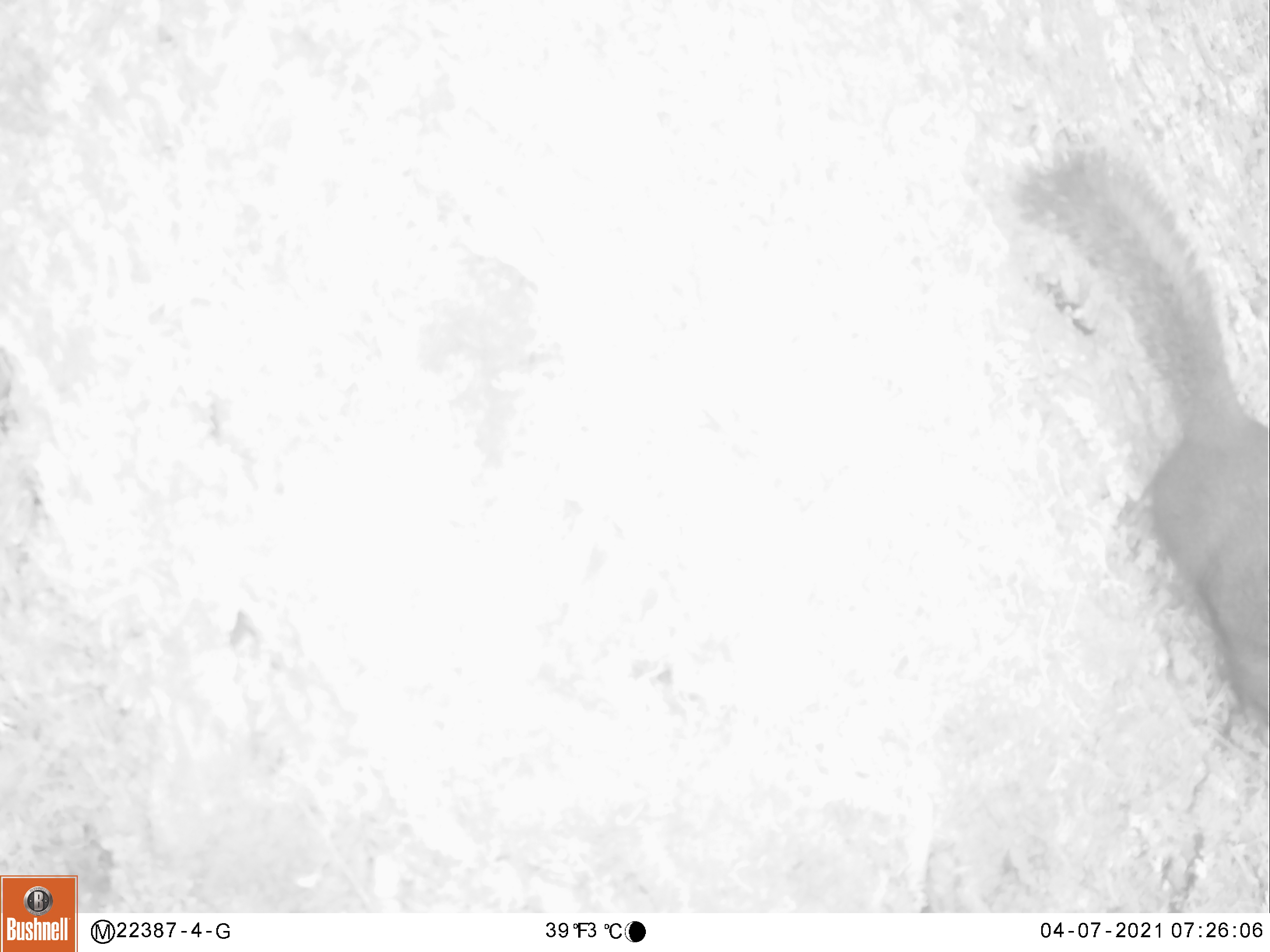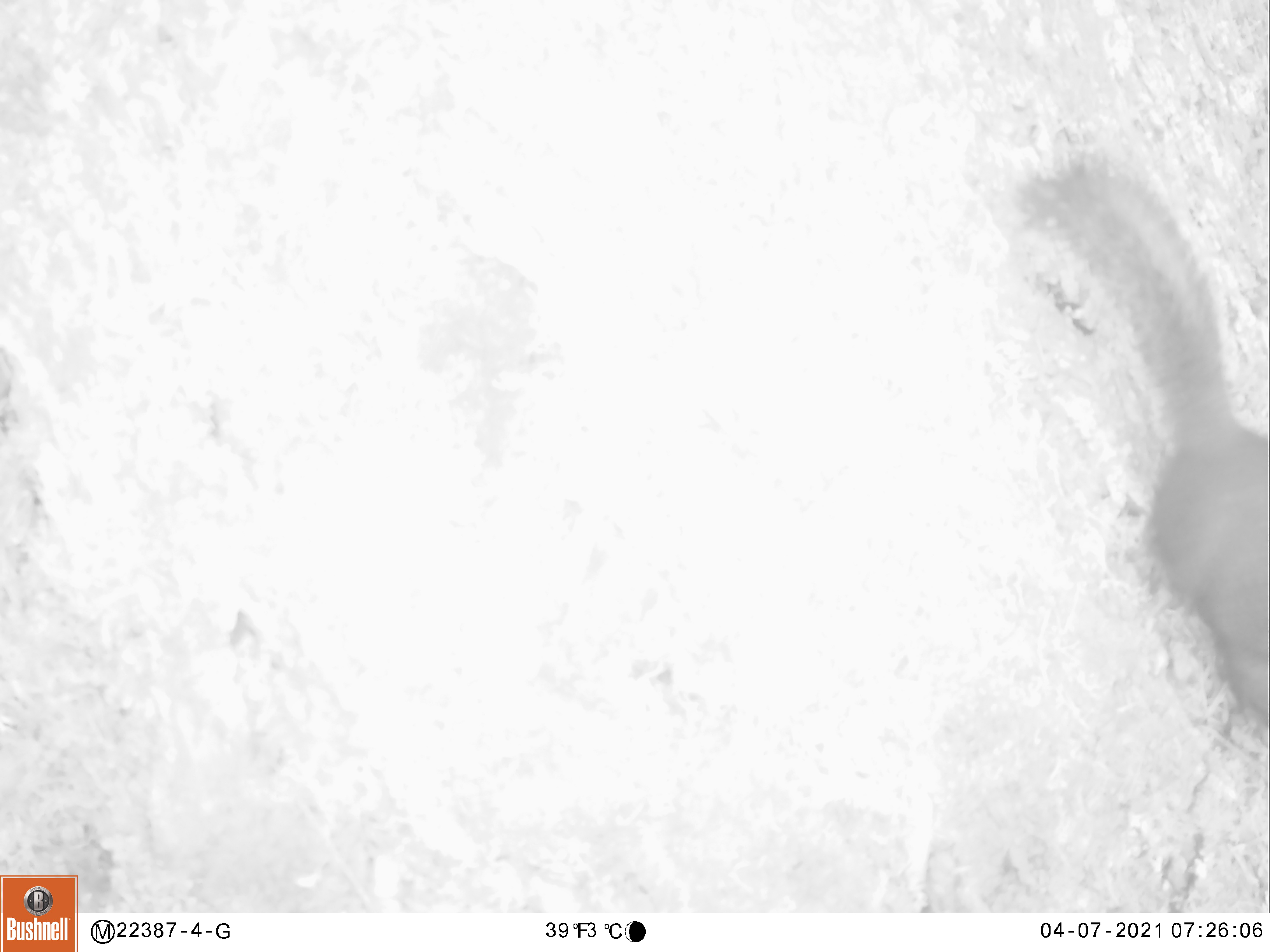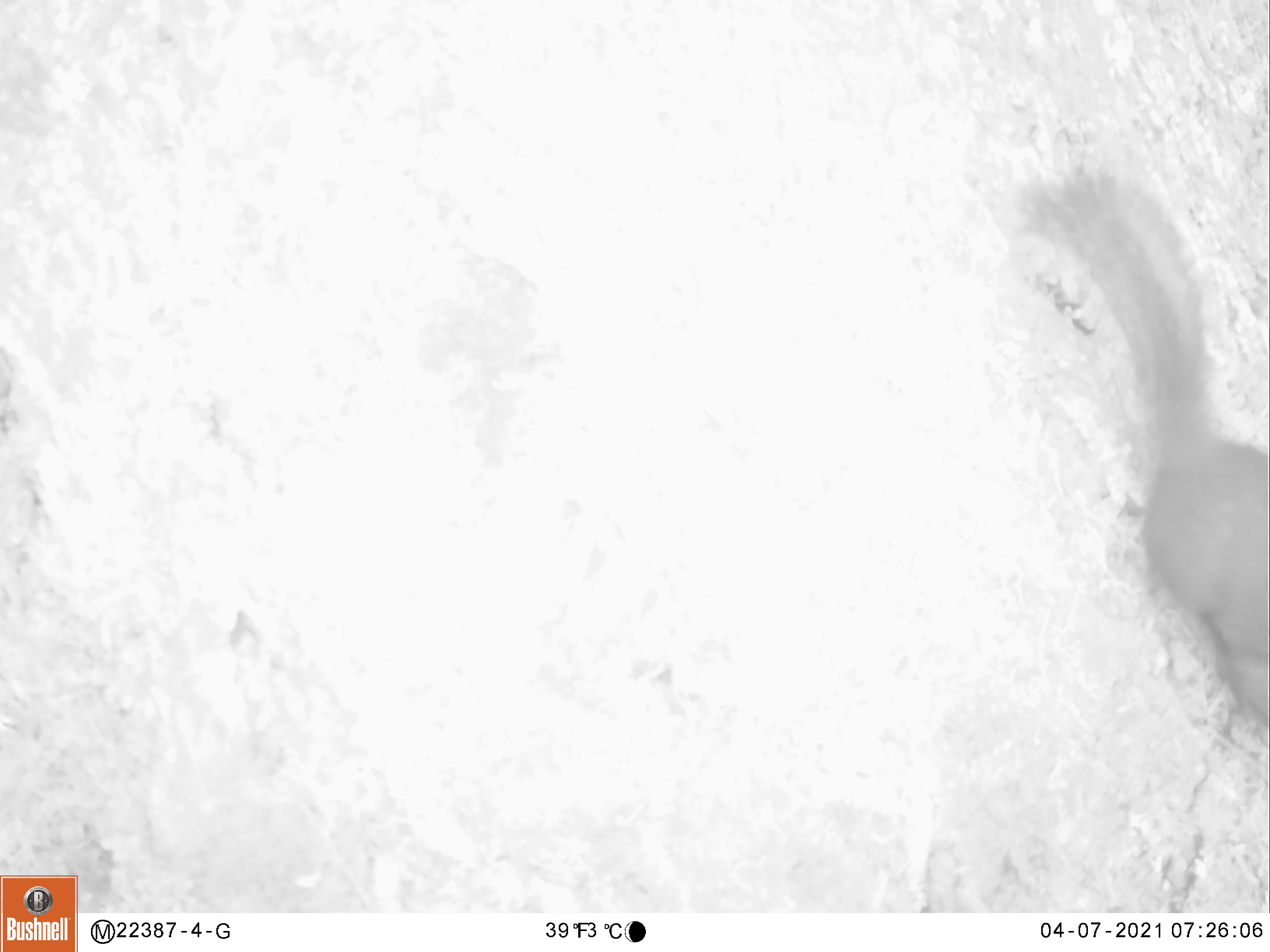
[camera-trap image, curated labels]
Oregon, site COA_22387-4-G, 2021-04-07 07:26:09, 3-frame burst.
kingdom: Animalia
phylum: Chordata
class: Mammalia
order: Rodentia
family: Sciuridae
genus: Tamiasciurus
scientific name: Tamiasciurus douglasii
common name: douglas squirrel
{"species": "douglas squirrel (Tamiasciurus douglasii)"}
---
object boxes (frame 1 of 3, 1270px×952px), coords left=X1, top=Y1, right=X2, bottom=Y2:
douglas squirrel: left=1006, top=146, right=1269, bottom=754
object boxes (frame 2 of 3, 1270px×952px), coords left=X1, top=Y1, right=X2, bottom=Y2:
douglas squirrel: left=1008, top=139, right=1268, bottom=756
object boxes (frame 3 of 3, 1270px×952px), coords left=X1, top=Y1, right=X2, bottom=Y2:
douglas squirrel: left=1003, top=147, right=1268, bottom=733